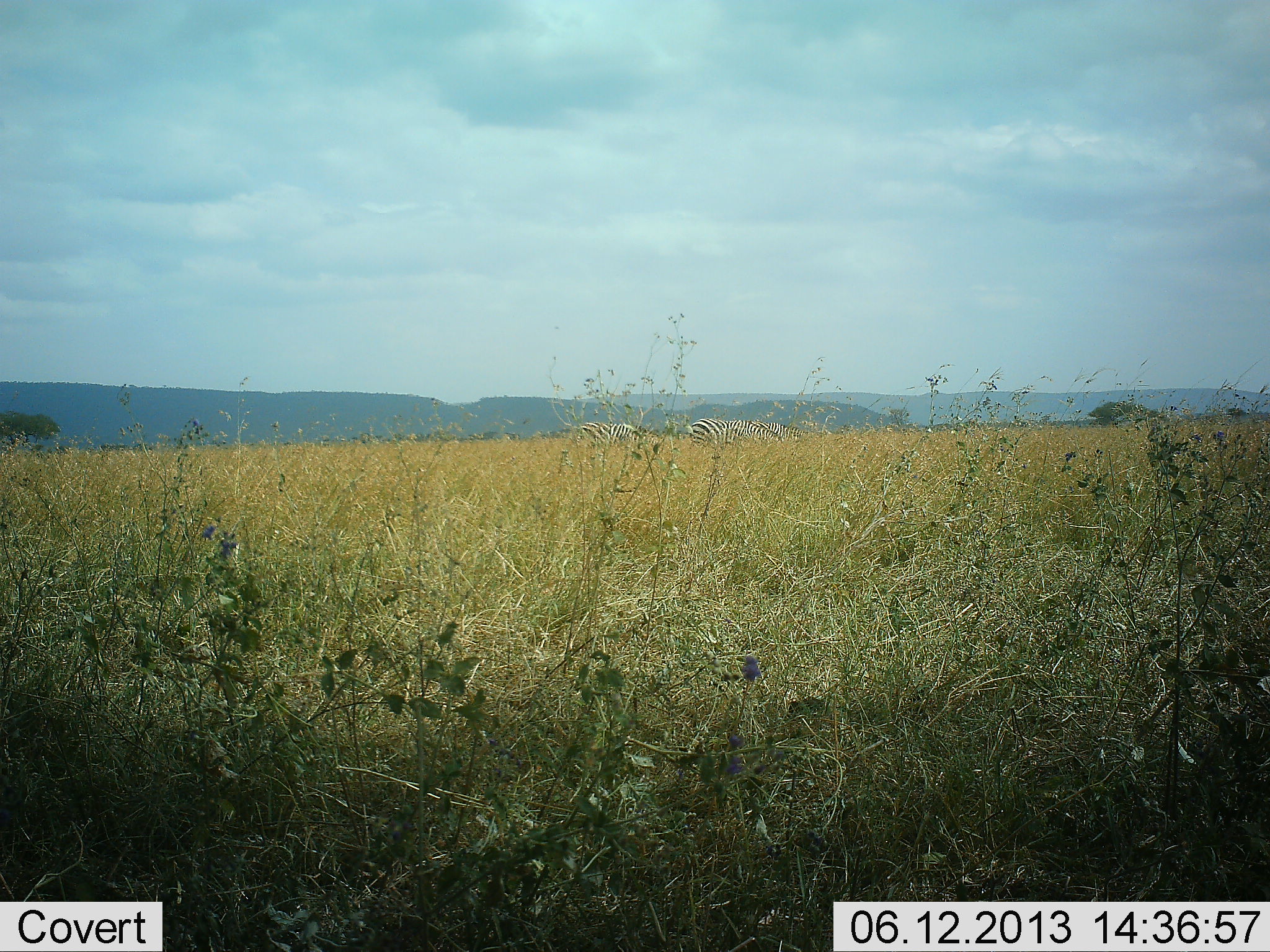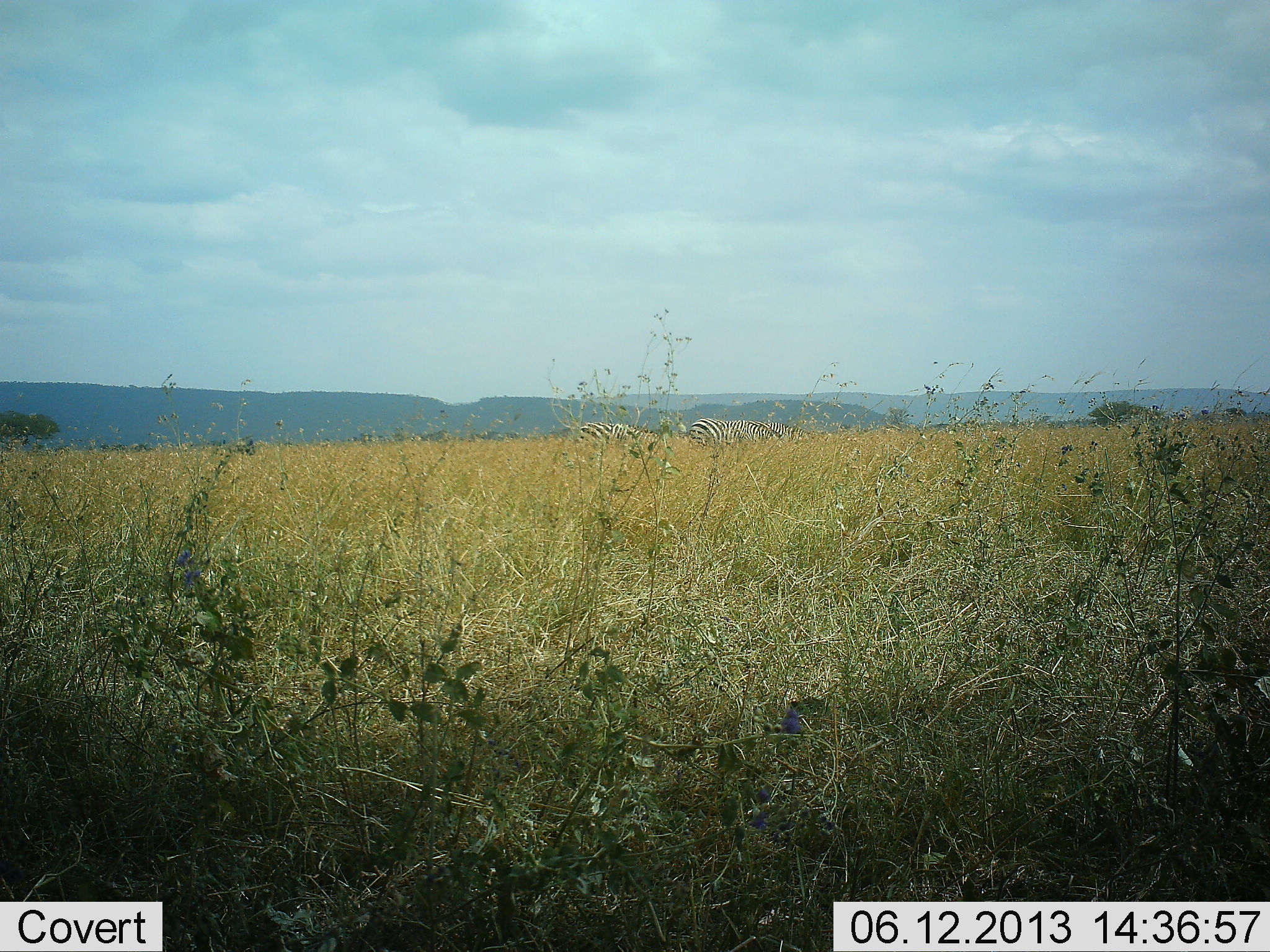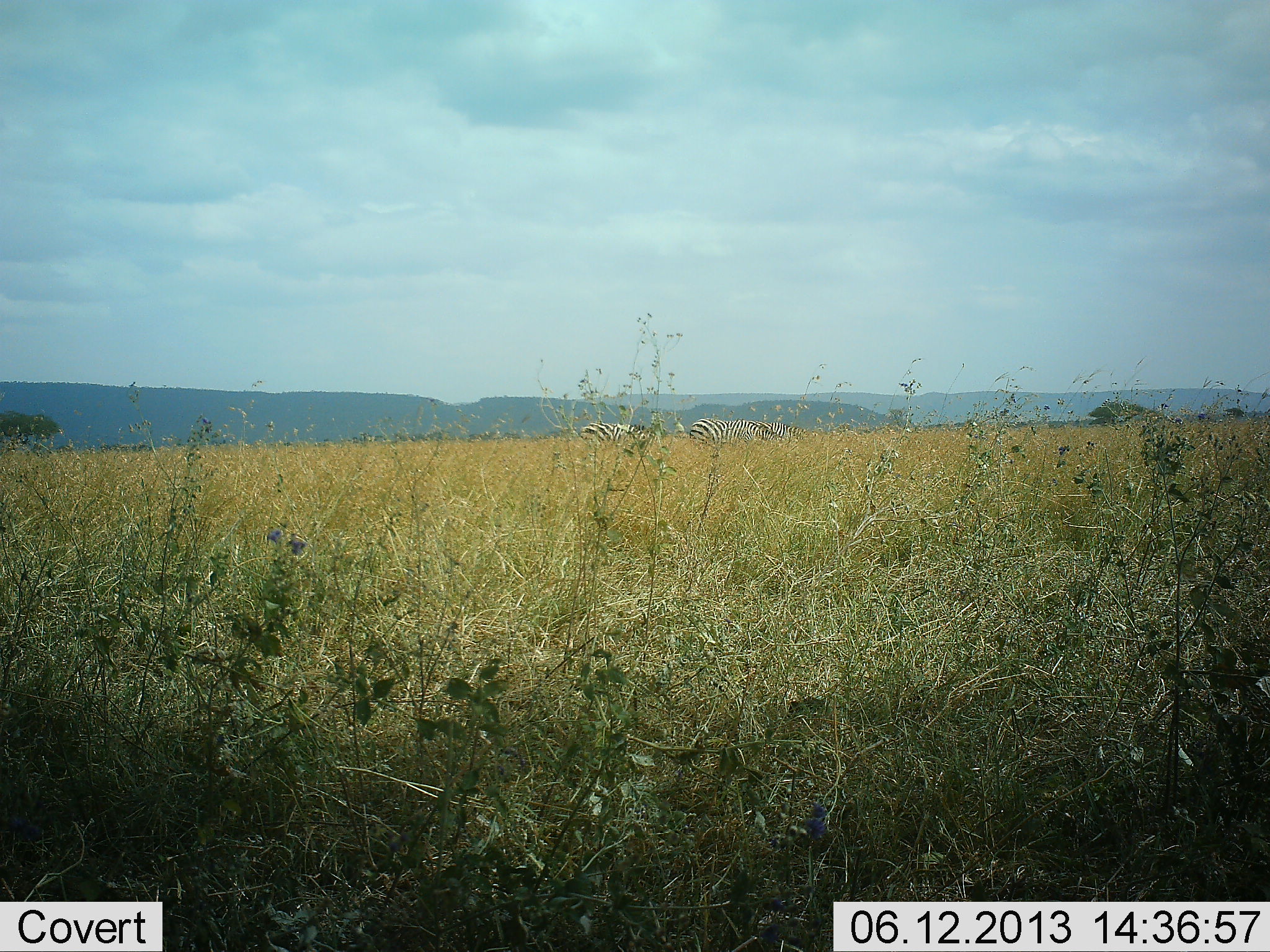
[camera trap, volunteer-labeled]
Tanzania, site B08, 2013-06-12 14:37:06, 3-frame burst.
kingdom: Animalia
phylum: Chordata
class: Mammalia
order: Perissodactyla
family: Equidae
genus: Equus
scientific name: Equus quagga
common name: plains zebra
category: zebra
Zebra (plains zebra) (Equus quagga), count 2. Behavior (volunteer vote fractions): standing 25%, resting 0%, moving 12%, interacting 0%. Young present (vote fraction): 0%. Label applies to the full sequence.